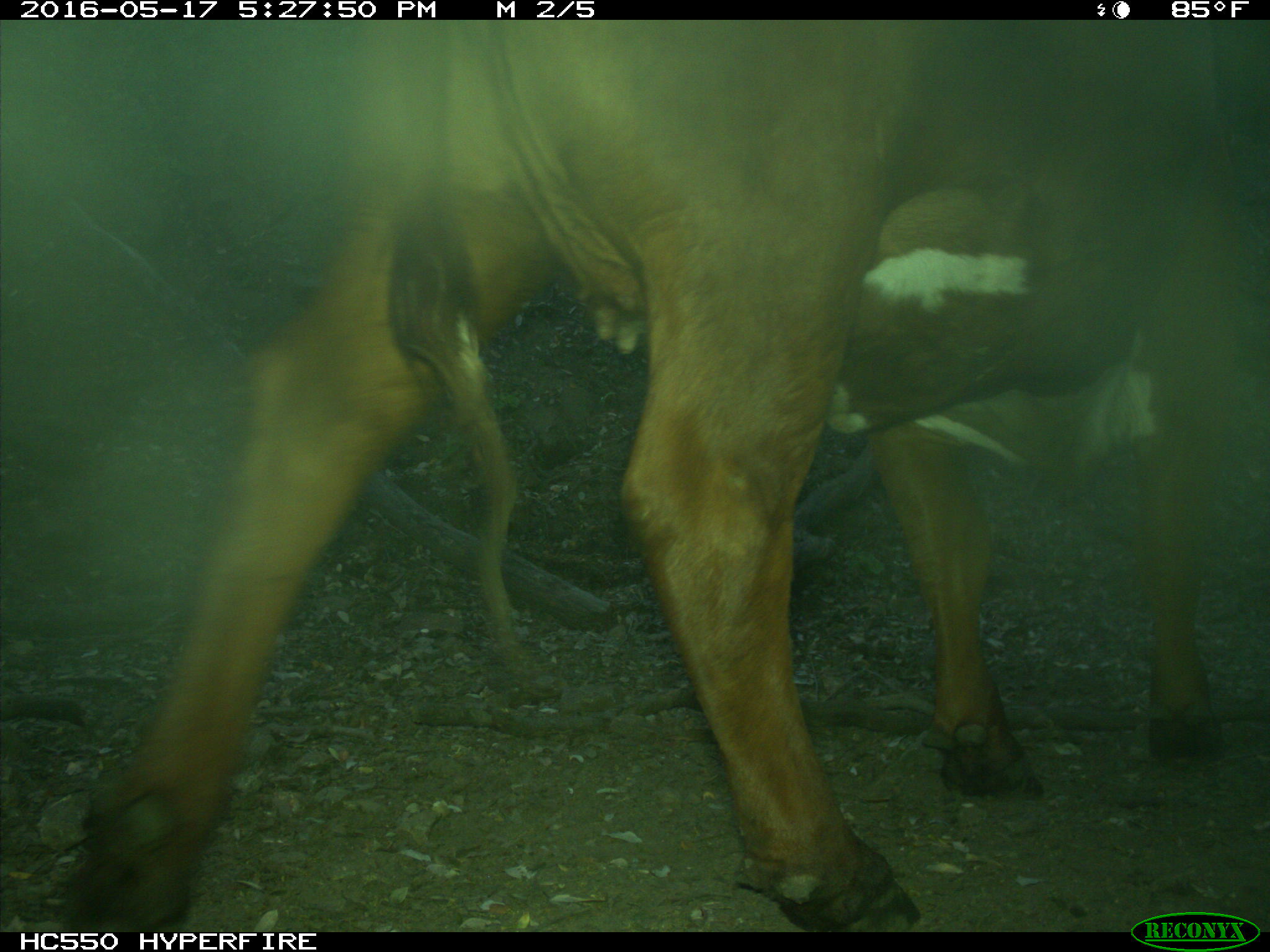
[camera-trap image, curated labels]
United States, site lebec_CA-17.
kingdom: Animalia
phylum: Chordata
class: Mammalia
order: Artiodactyla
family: Bovidae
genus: Bos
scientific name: Bos taurus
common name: domestic cow